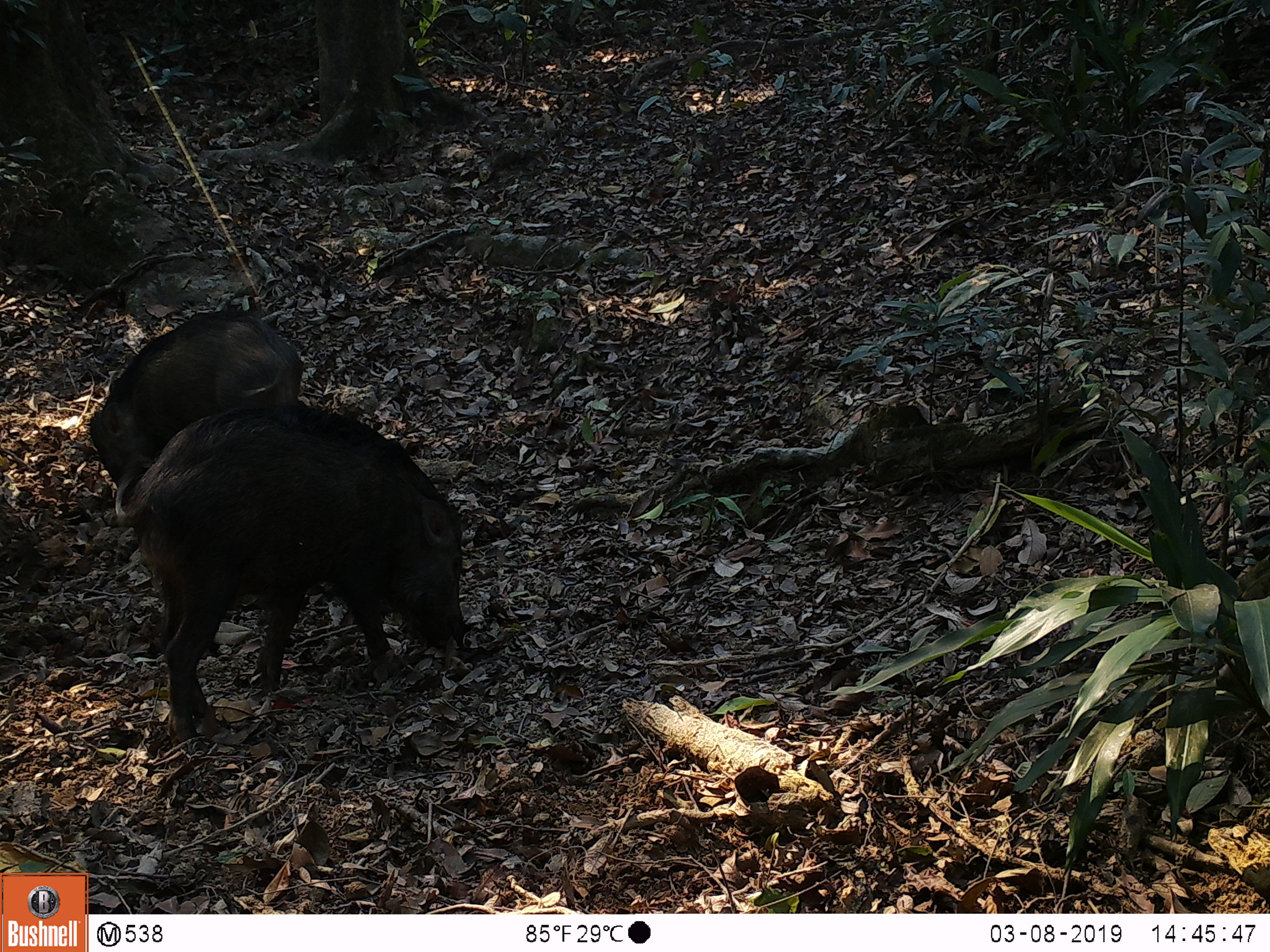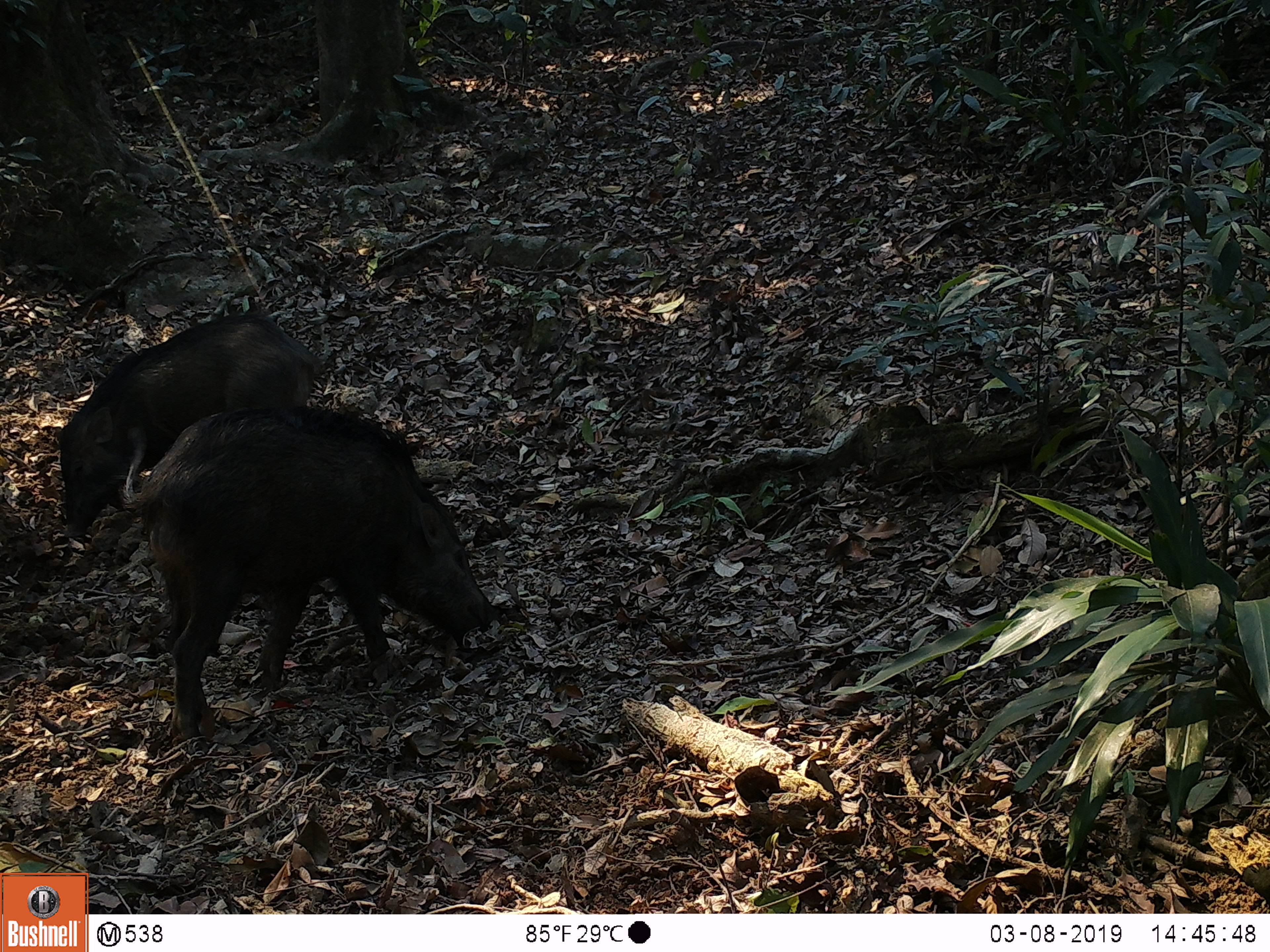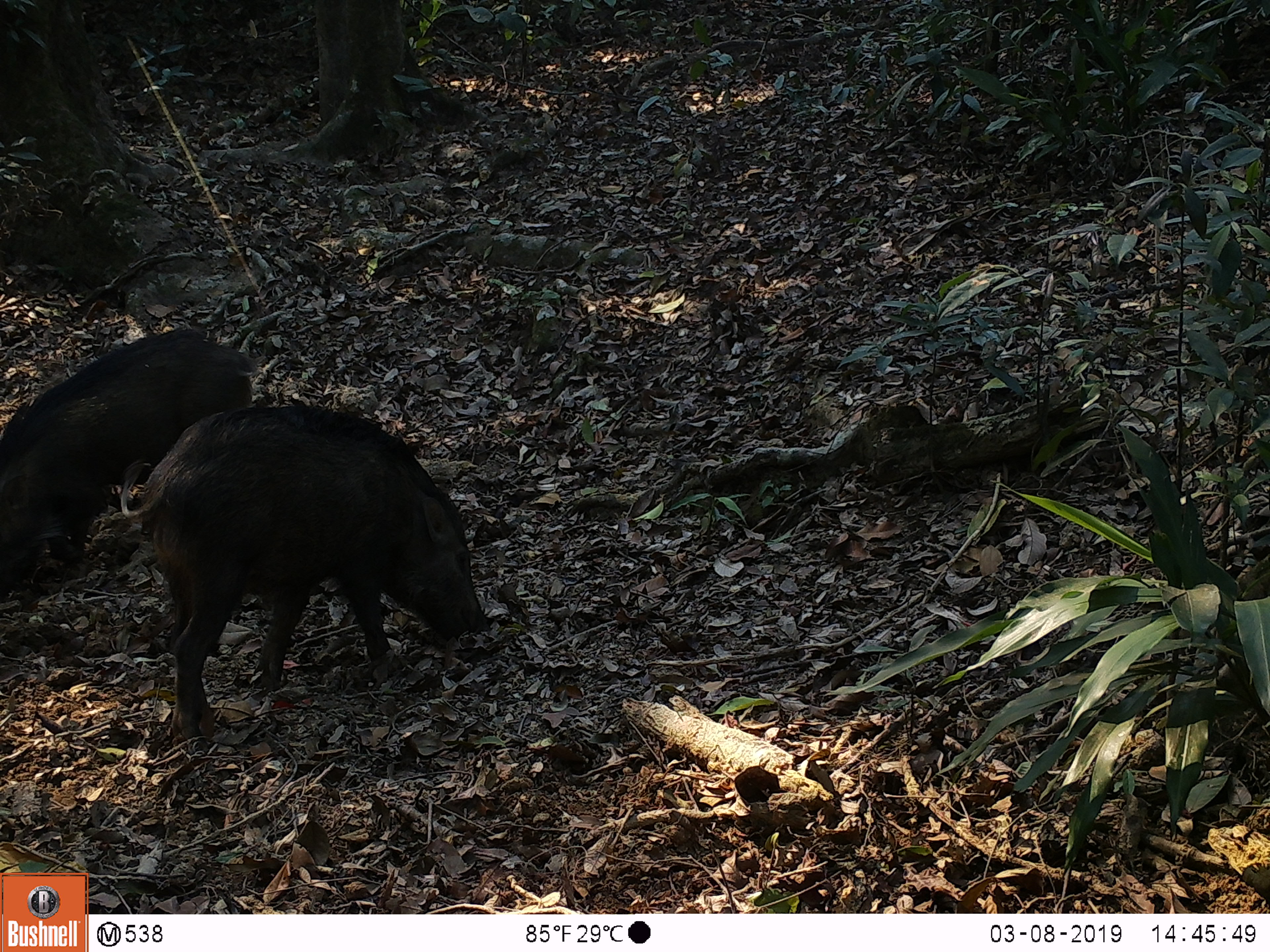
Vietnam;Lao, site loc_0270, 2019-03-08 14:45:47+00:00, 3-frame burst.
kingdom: Animalia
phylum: Chordata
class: Mammalia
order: Artiodactyla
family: Suidae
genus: Sus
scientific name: Sus scrofa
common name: eurasian wild pig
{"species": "eurasian wild pig (Sus scrofa)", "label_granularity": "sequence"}